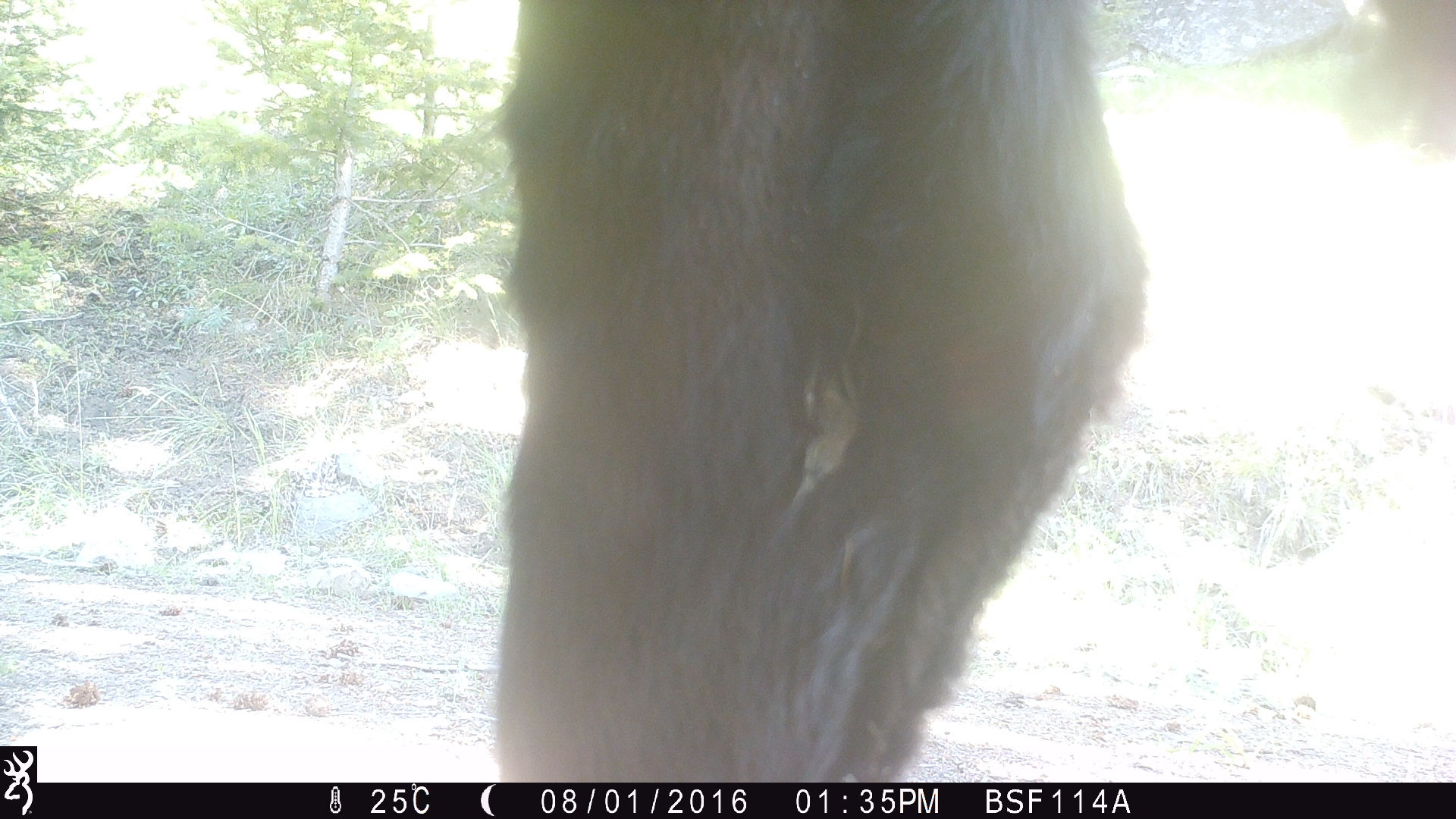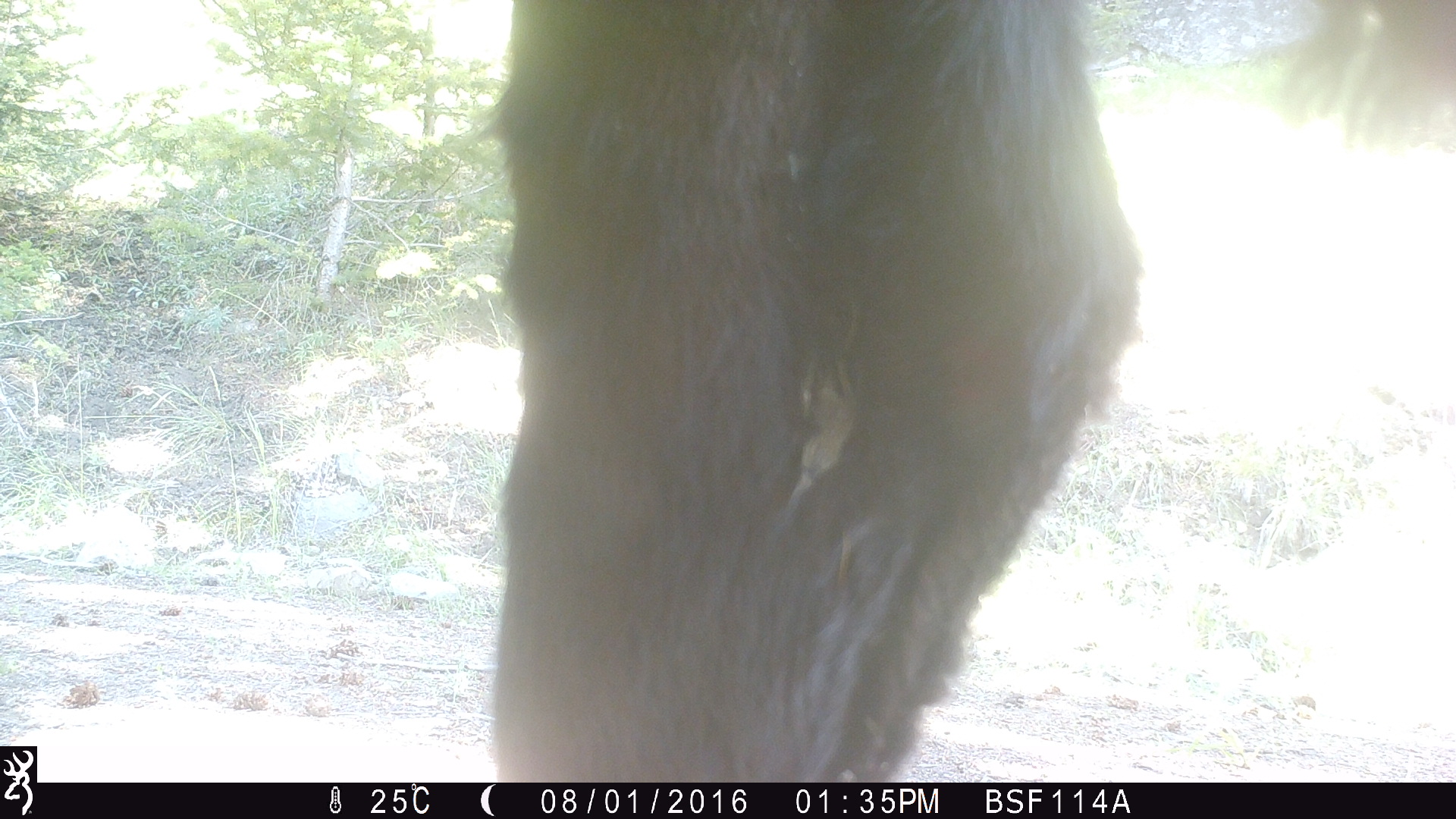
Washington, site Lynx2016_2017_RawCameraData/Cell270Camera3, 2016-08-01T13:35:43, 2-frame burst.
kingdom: Animalia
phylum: Chordata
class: Mammalia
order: Artiodactyla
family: Bovidae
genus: Bos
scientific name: Bos taurus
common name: domestic cattle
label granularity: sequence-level